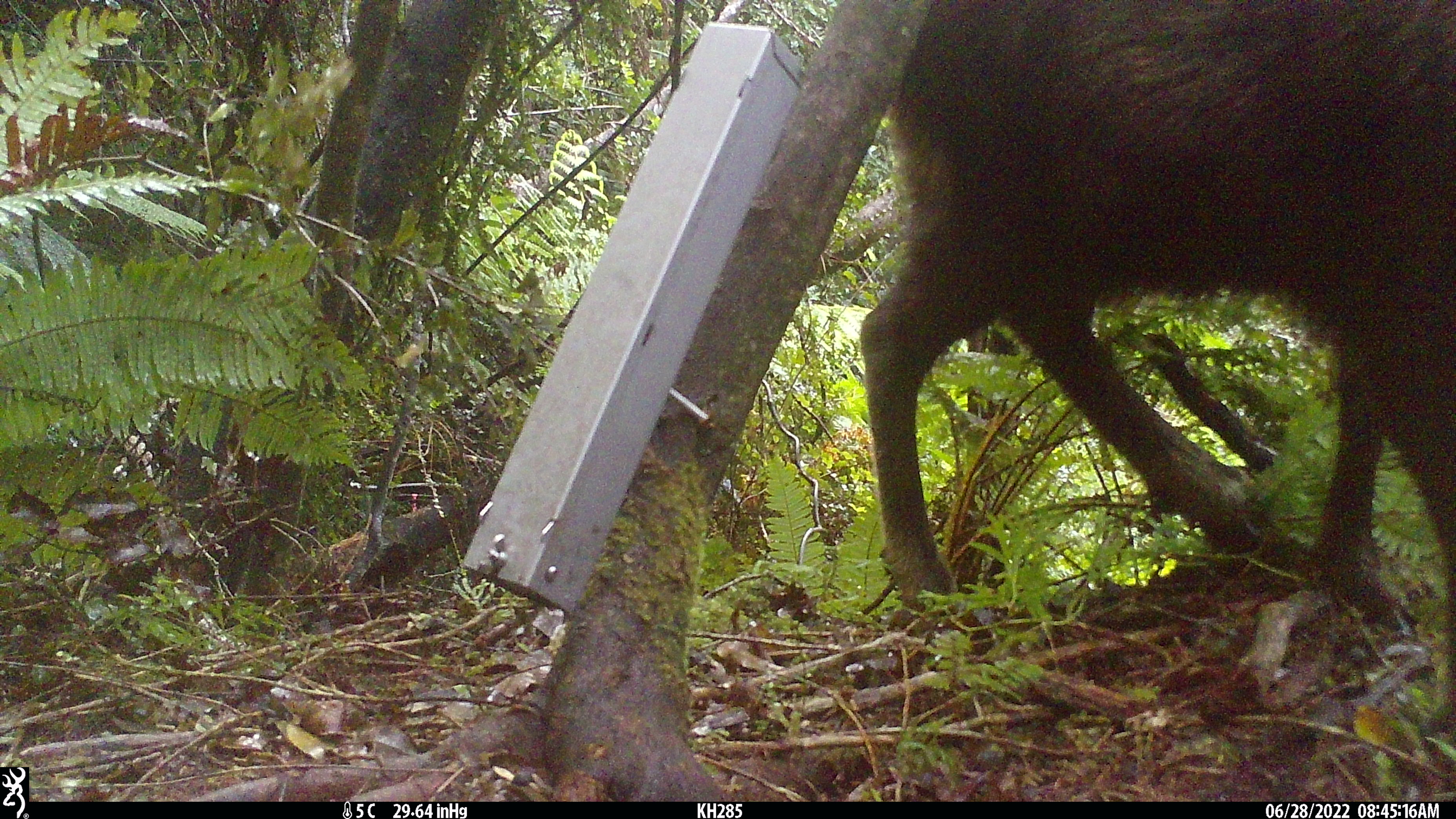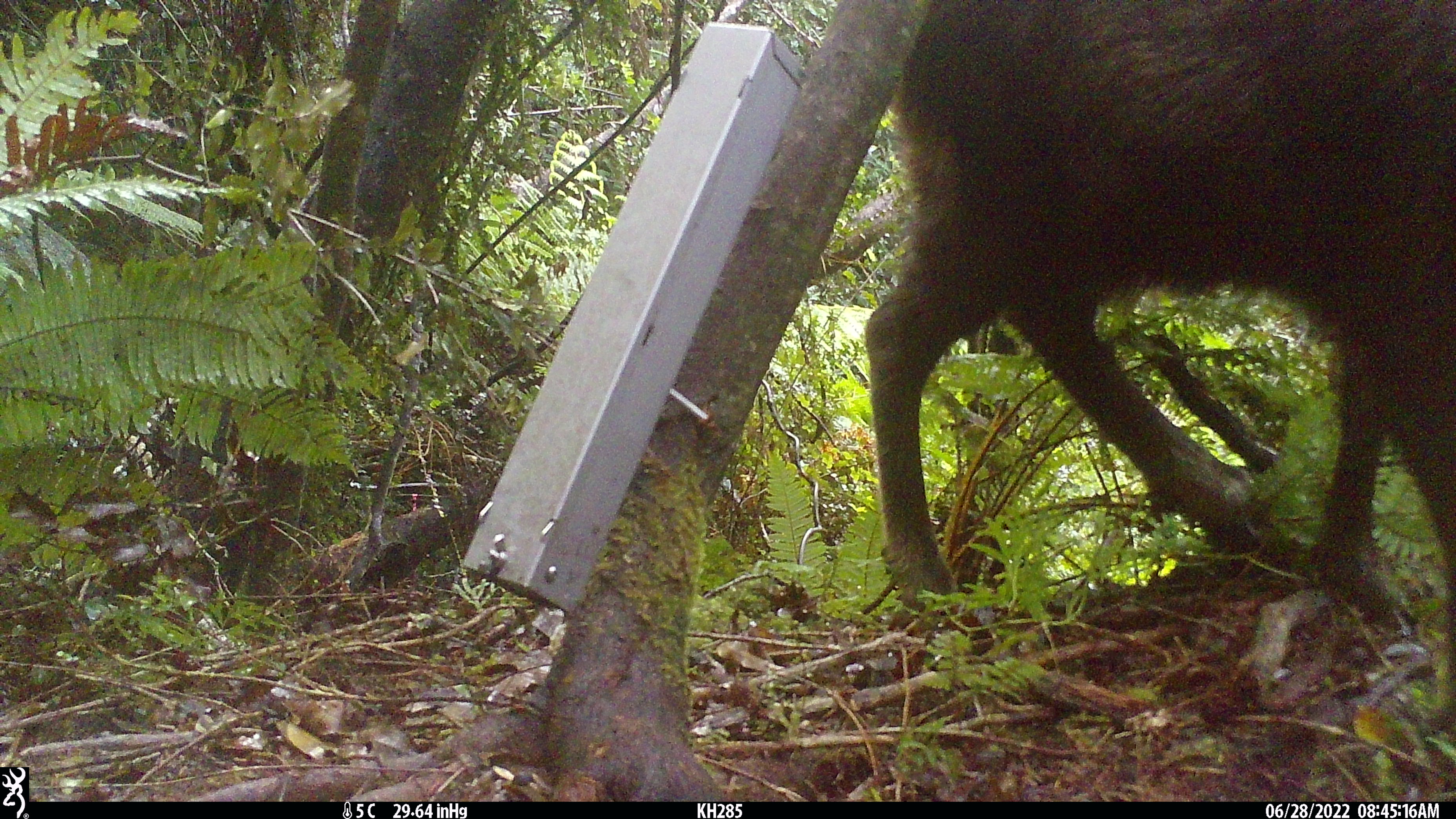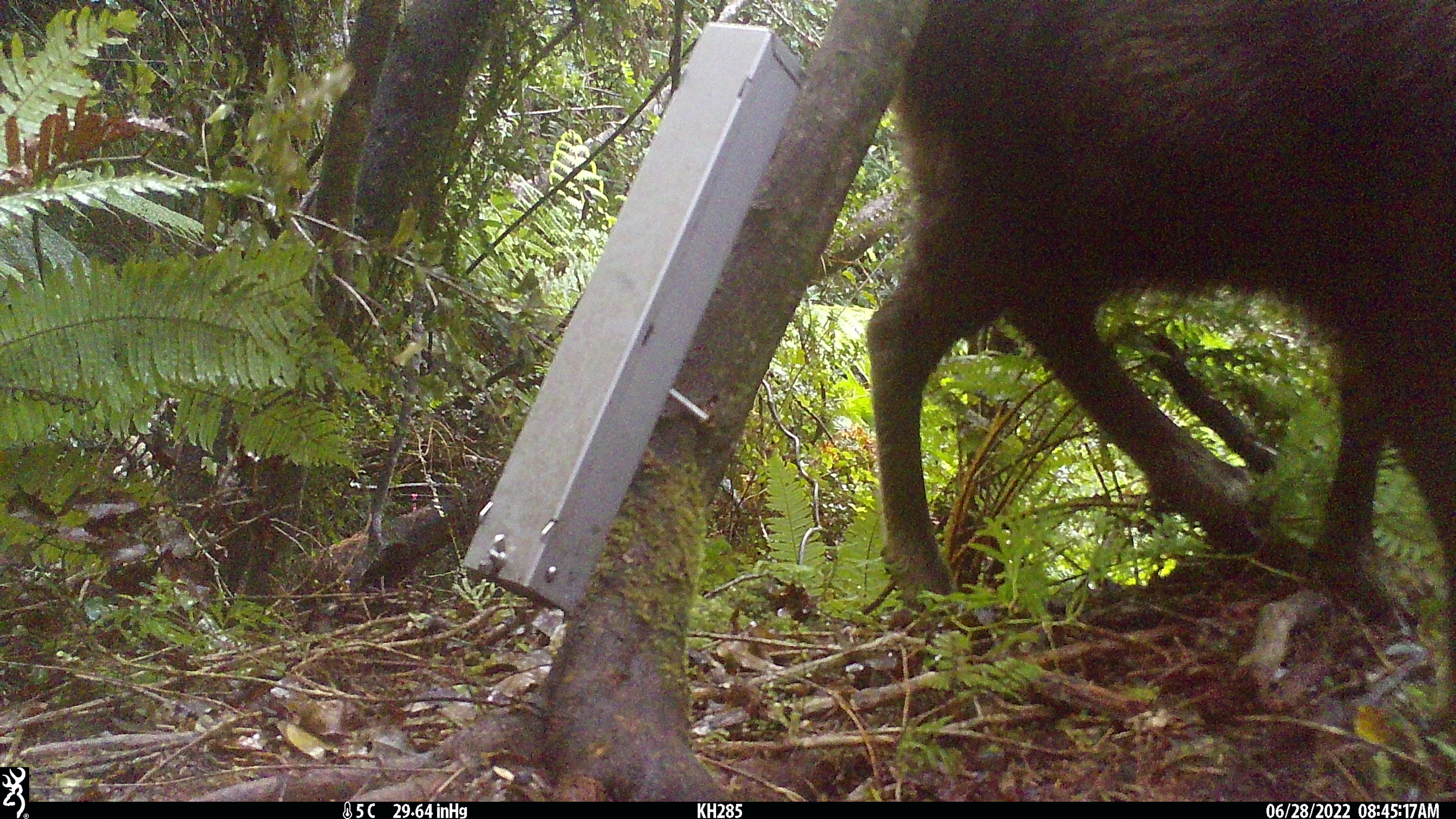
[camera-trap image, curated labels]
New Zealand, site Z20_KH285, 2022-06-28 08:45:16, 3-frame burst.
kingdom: Animalia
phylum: Chordata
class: Mammalia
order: Artiodactyla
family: Bovidae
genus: Rupicapra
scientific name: Rupicapra rupicapra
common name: alpine chamois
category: chamois